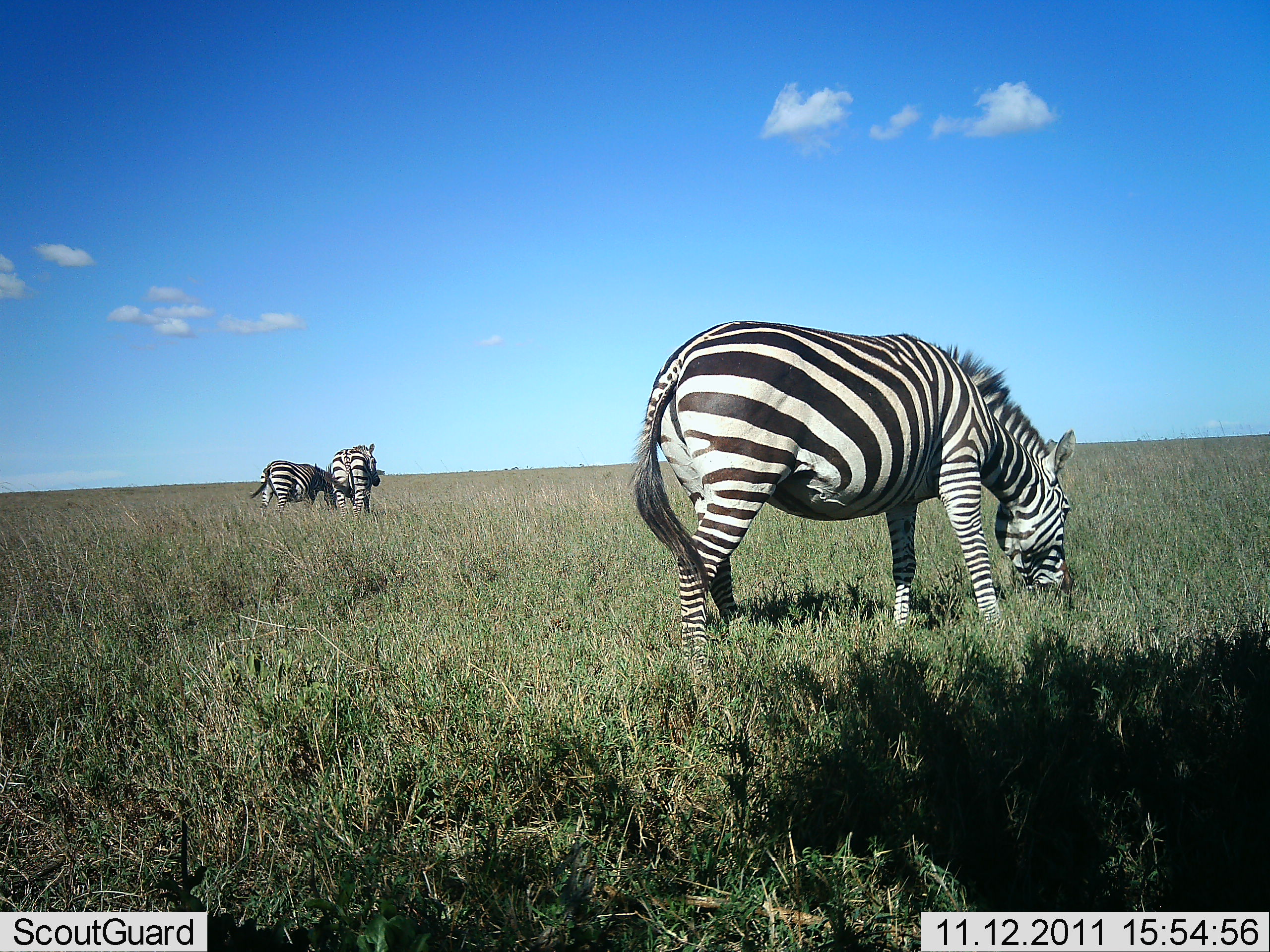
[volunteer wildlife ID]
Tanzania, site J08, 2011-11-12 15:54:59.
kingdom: Animalia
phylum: Chordata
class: Mammalia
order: Perissodactyla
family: Equidae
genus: Equus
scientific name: Equus quagga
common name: plains zebra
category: zebra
Zebra (plains zebra) (Equus quagga), count 3. Behavior (volunteer vote fractions): standing 36%, resting 0%, moving 9%, interacting 0%. Young present (vote fraction): 0%. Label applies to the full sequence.